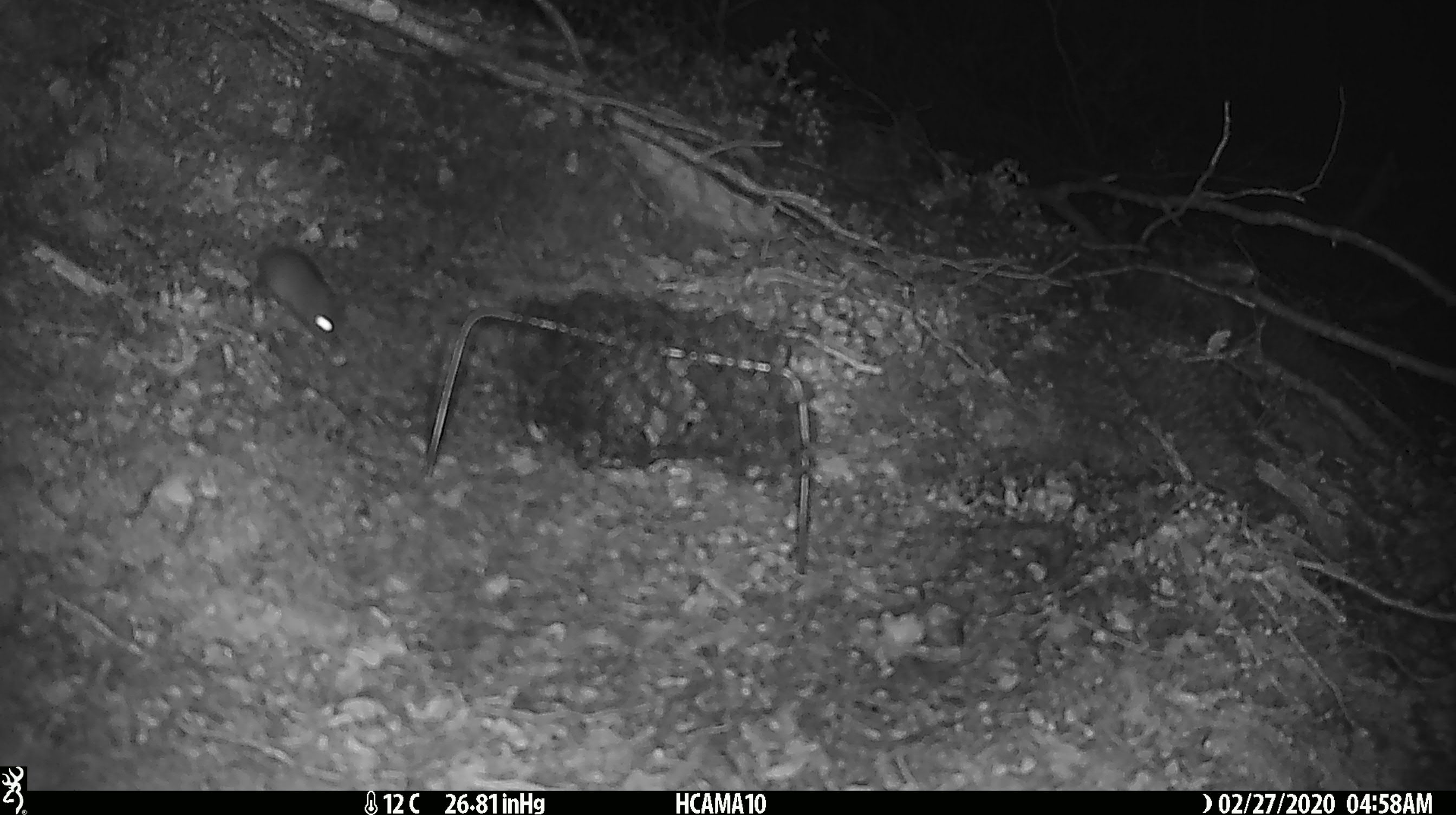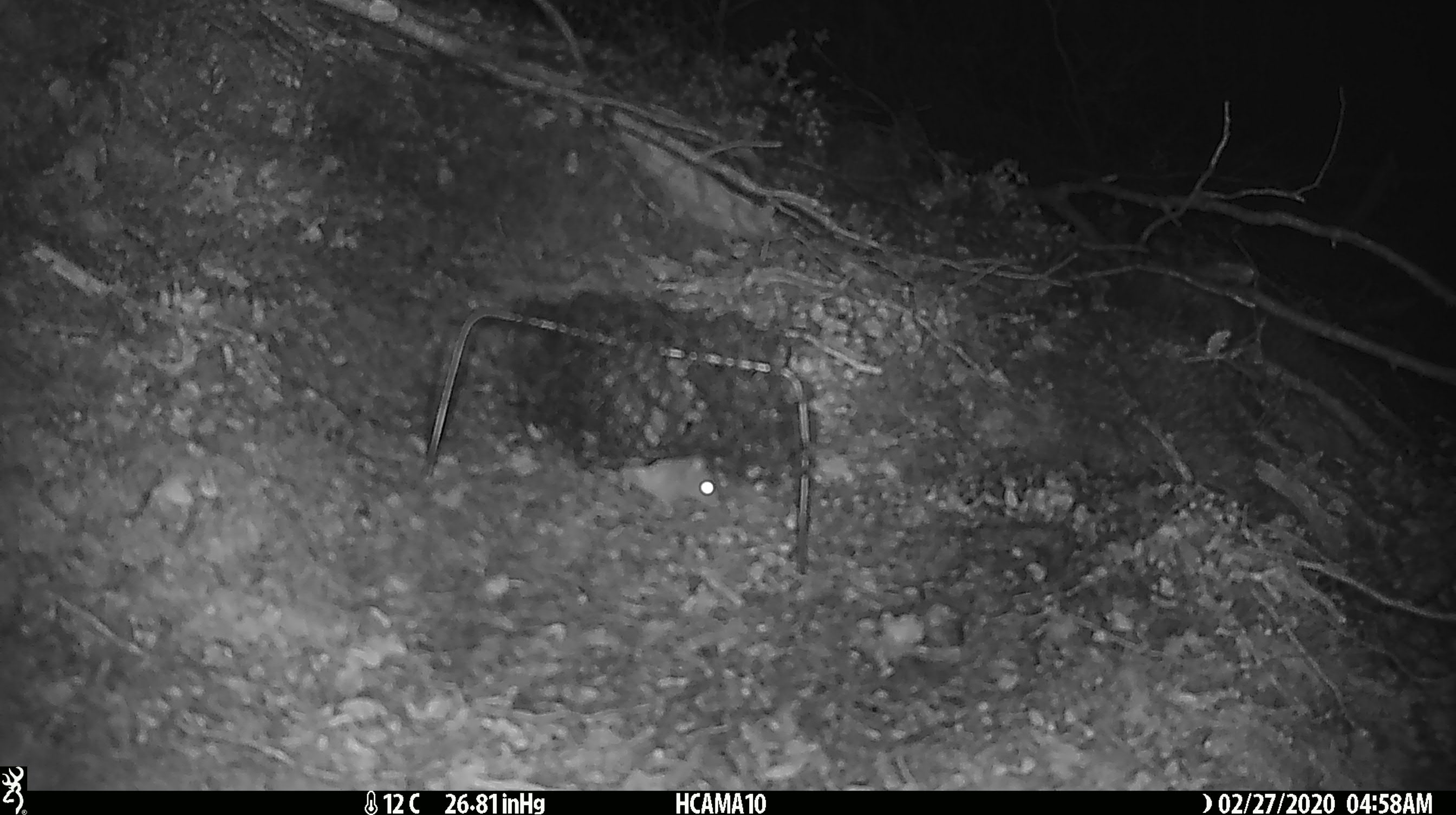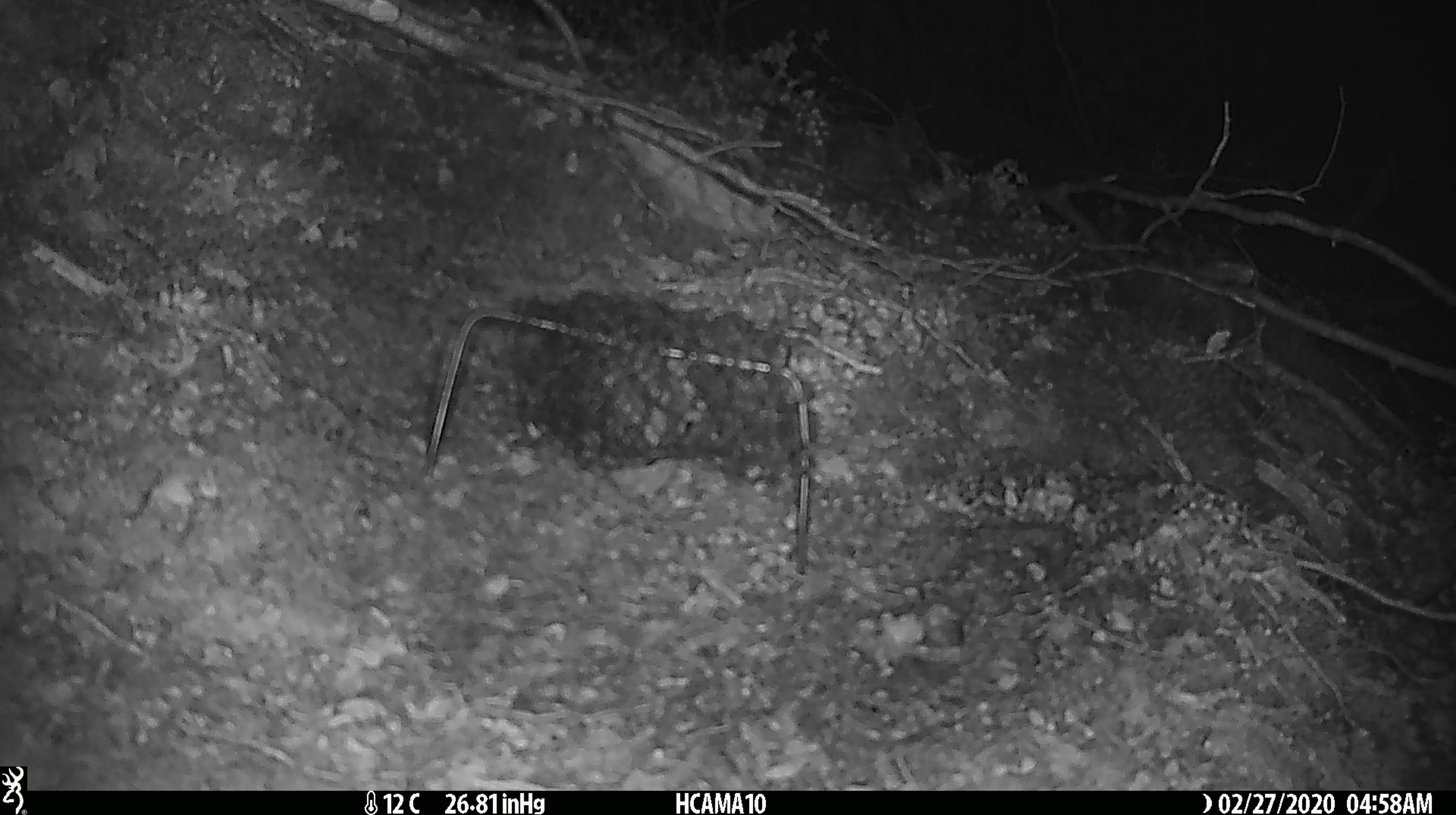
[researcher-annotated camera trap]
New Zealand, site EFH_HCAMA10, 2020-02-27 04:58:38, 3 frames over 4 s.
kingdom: Animalia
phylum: Chordata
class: Mammalia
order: Rodentia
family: Muridae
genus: Mus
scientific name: Mus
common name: mouse